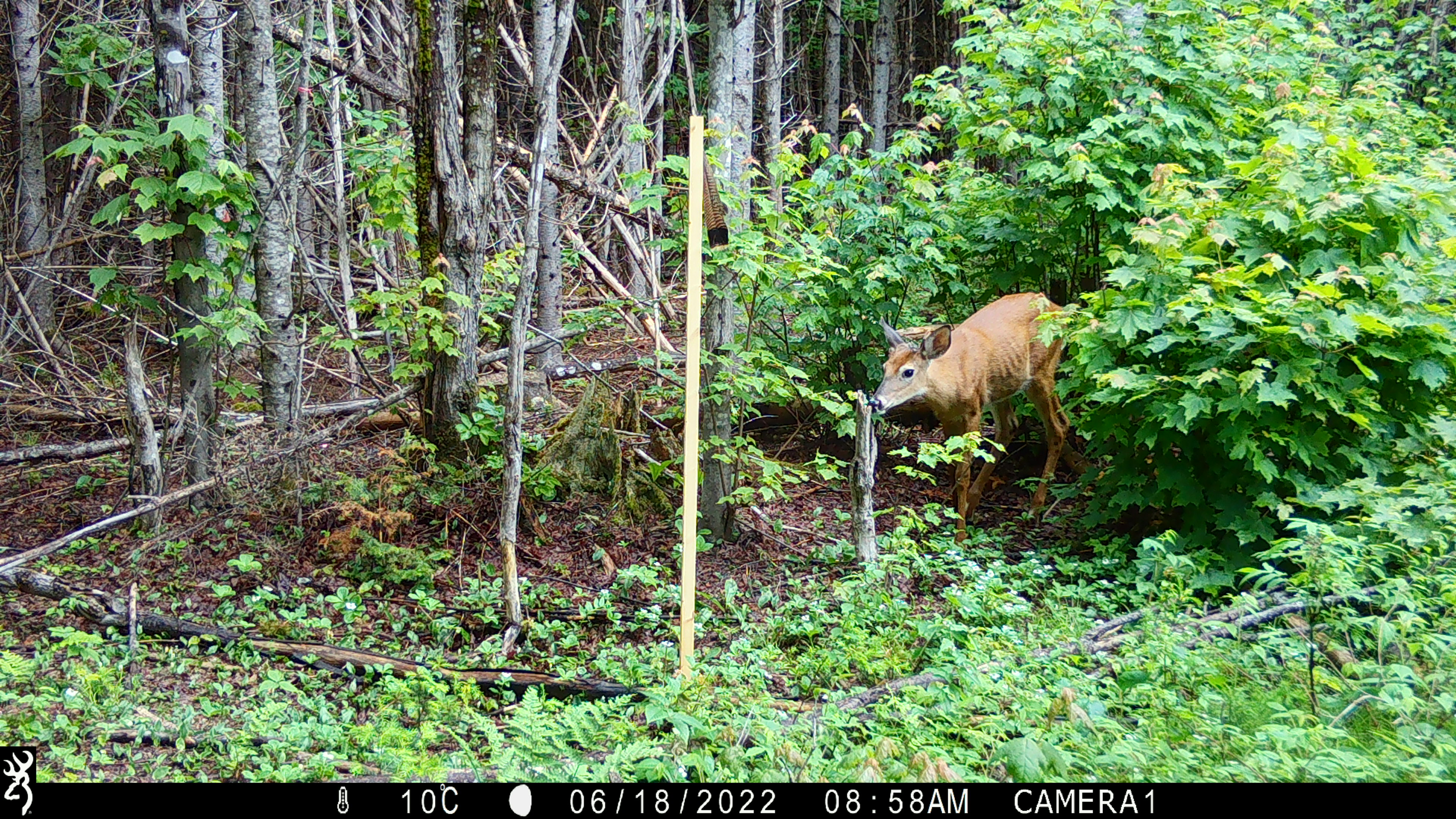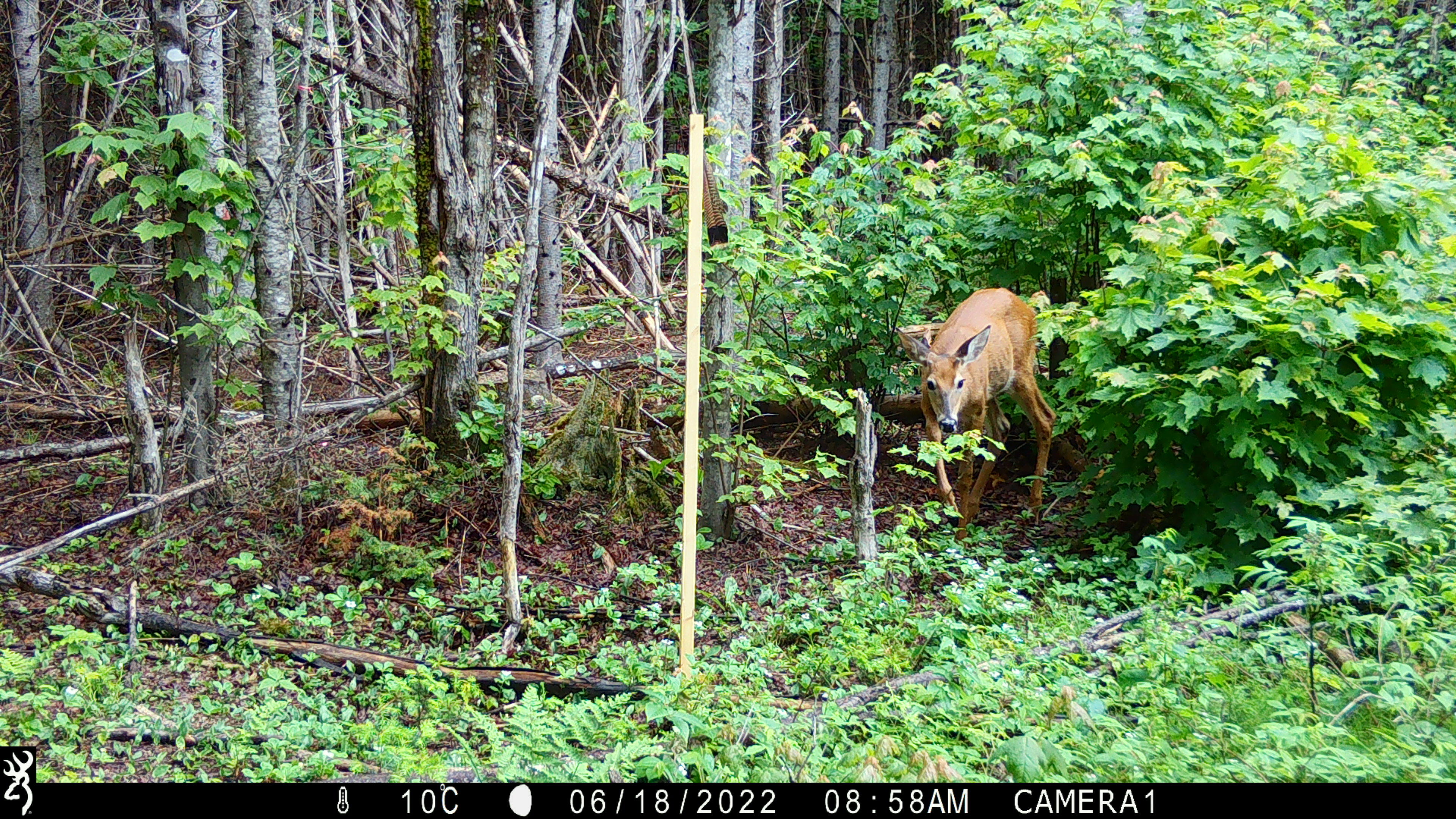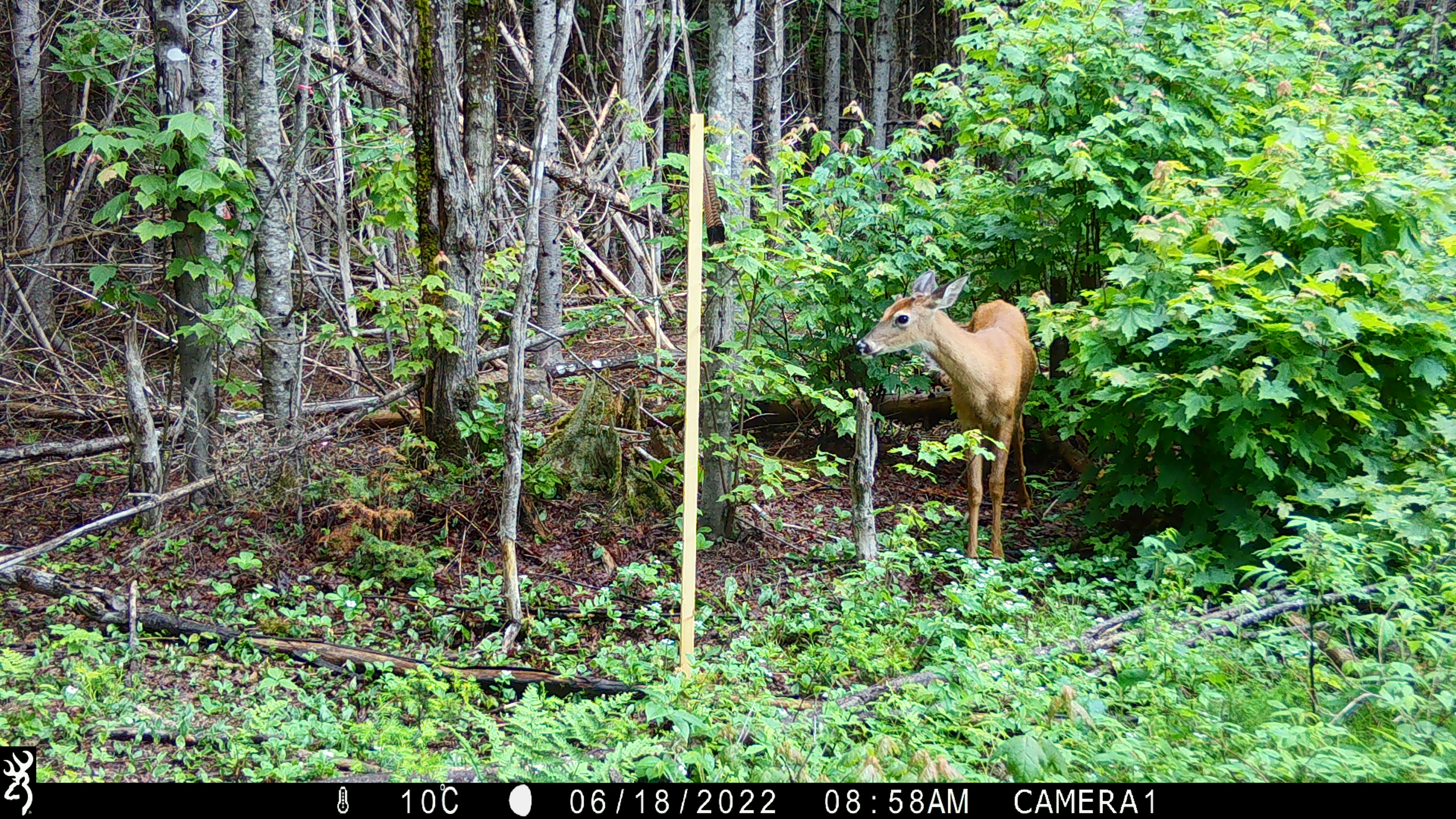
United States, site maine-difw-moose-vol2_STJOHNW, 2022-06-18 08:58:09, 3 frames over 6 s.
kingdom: Animalia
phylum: Chordata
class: Mammalia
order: Artiodactyla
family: Cervidae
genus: Odocoileus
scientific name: Odocoileus virginianus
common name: white-tailed deer